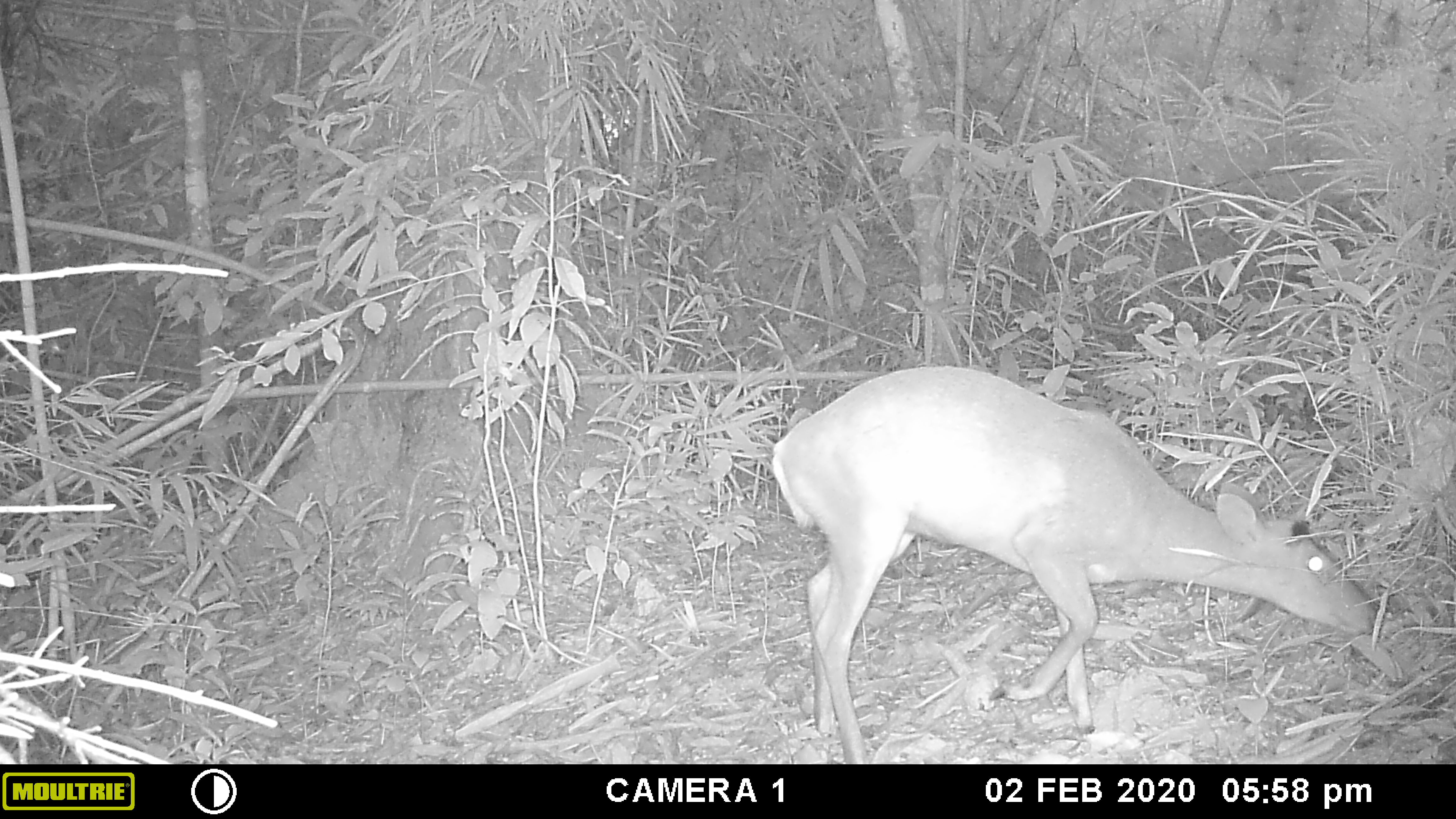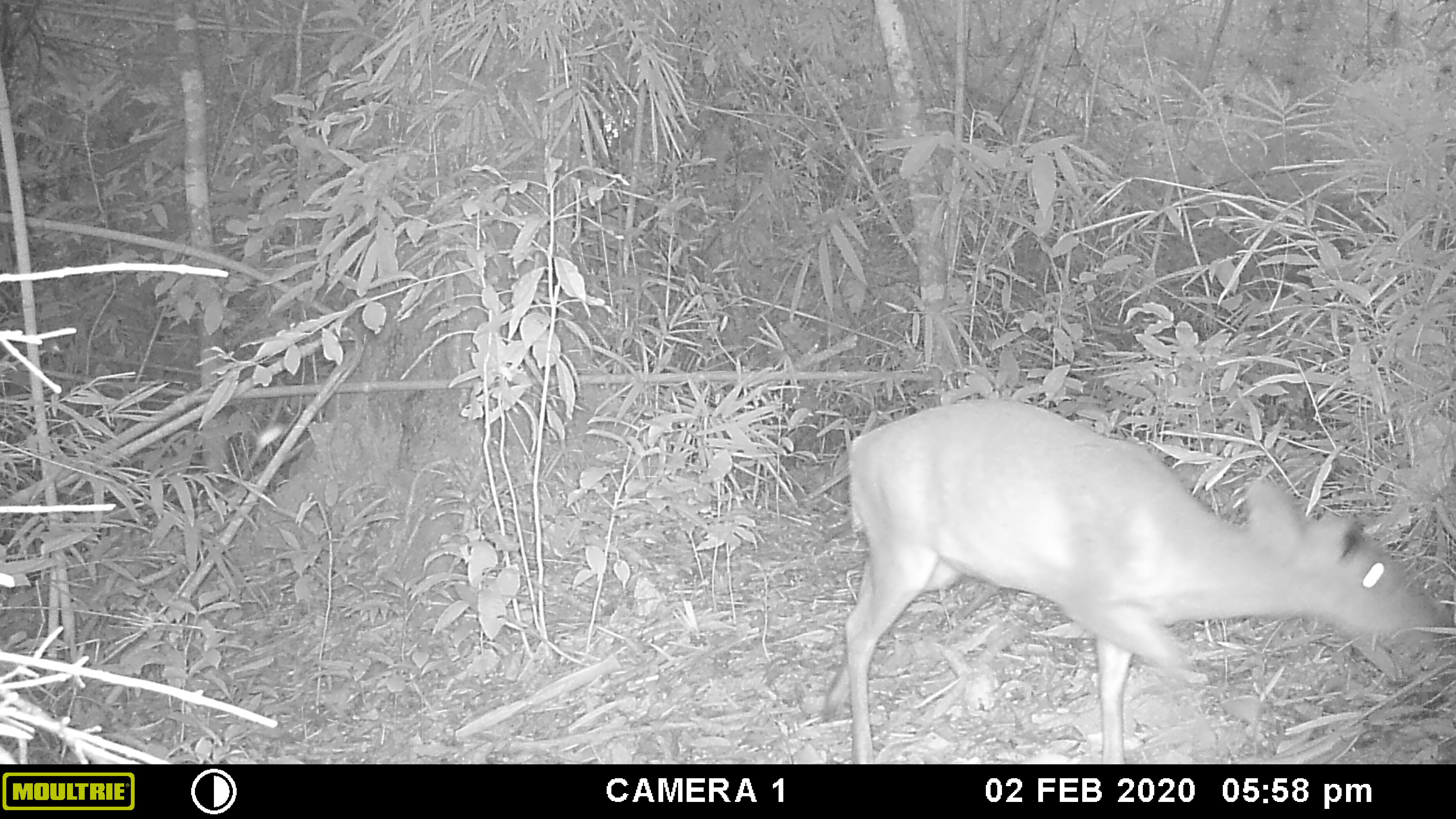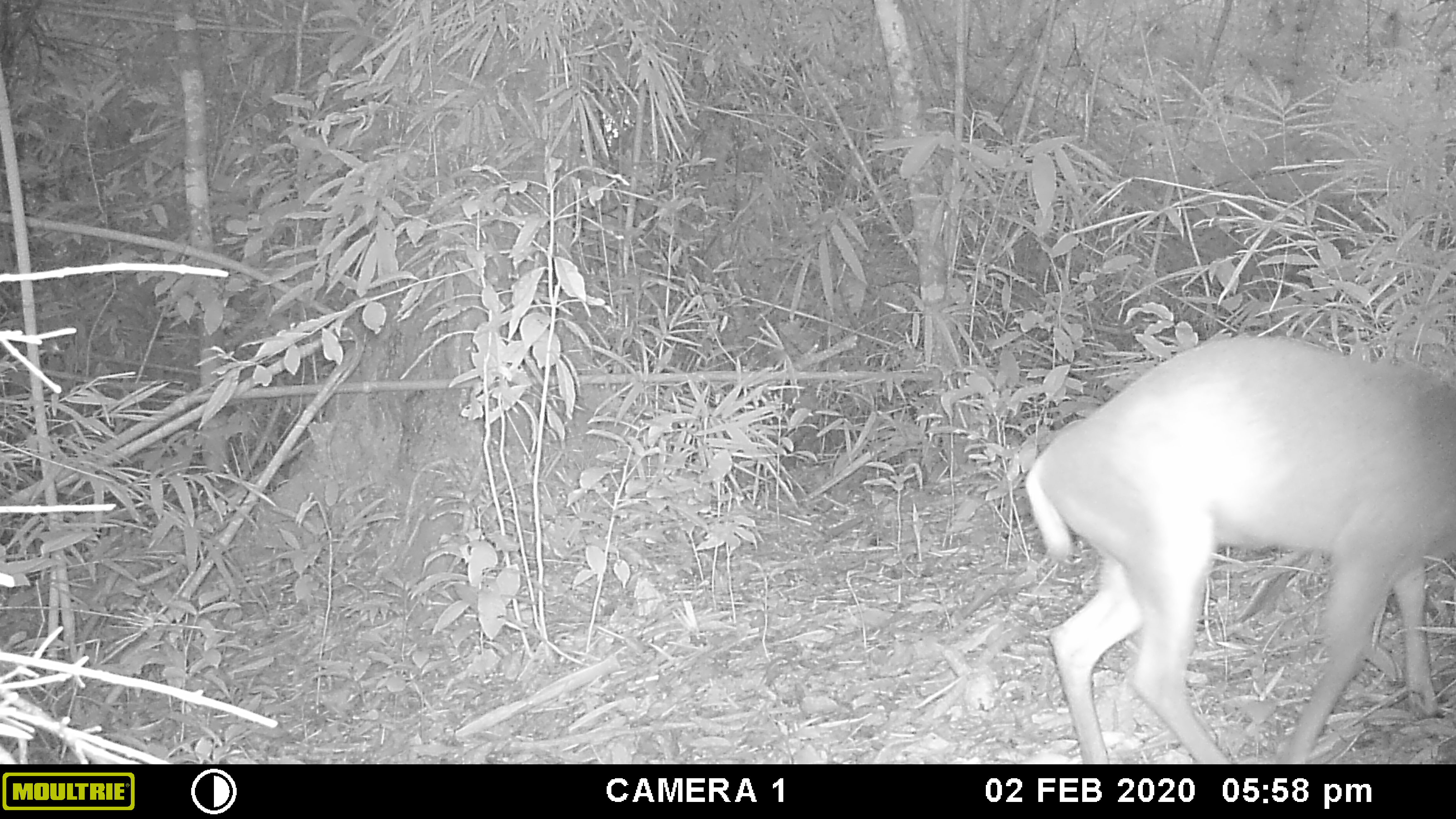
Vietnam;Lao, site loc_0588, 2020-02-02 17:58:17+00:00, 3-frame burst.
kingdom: Animalia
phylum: Chordata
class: Mammalia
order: Artiodactyla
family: Cervidae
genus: Muntiacus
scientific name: Muntiacus muntjak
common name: red muntjac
Red muntjac (Muntiacus muntjak). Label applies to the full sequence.